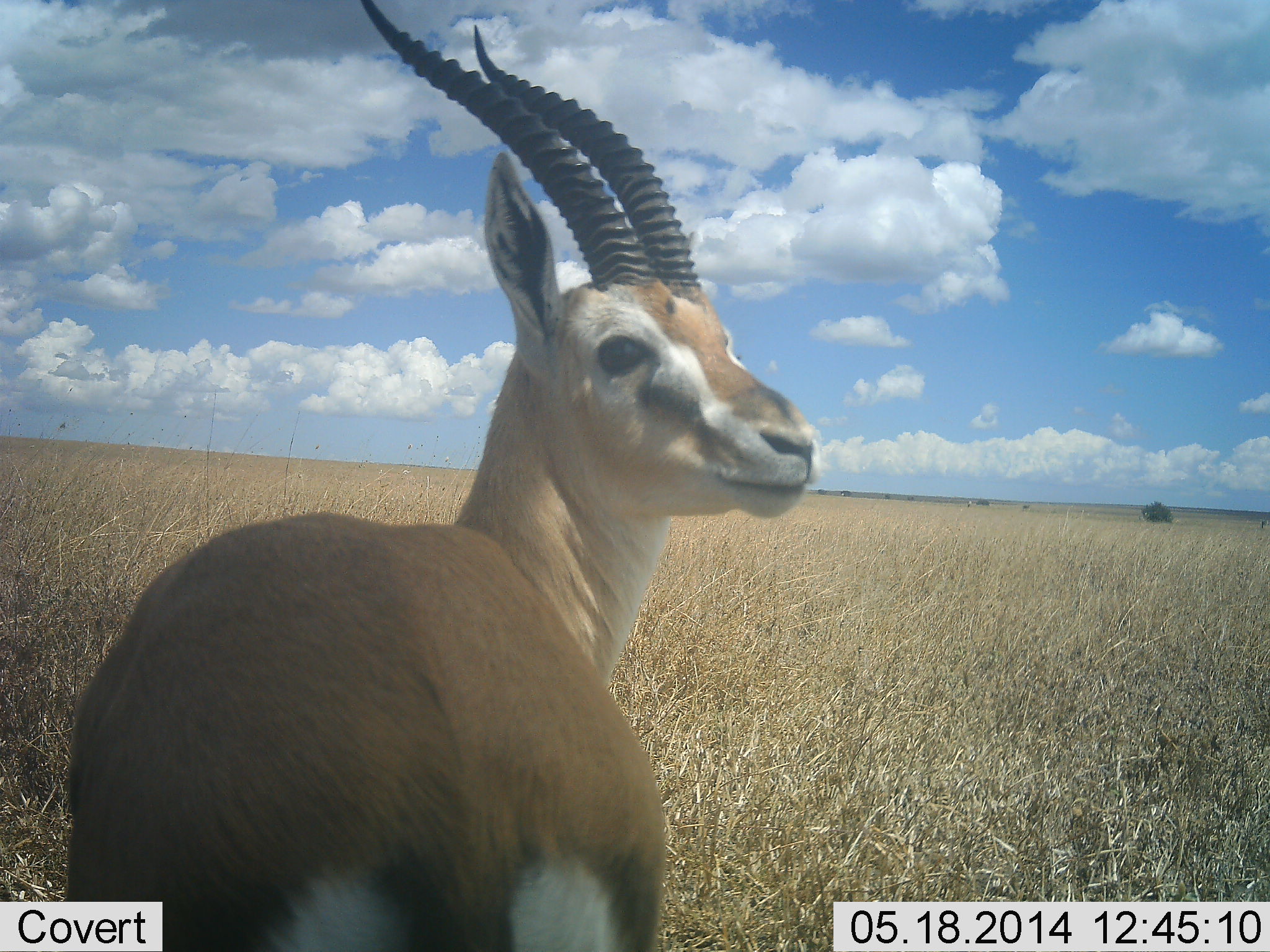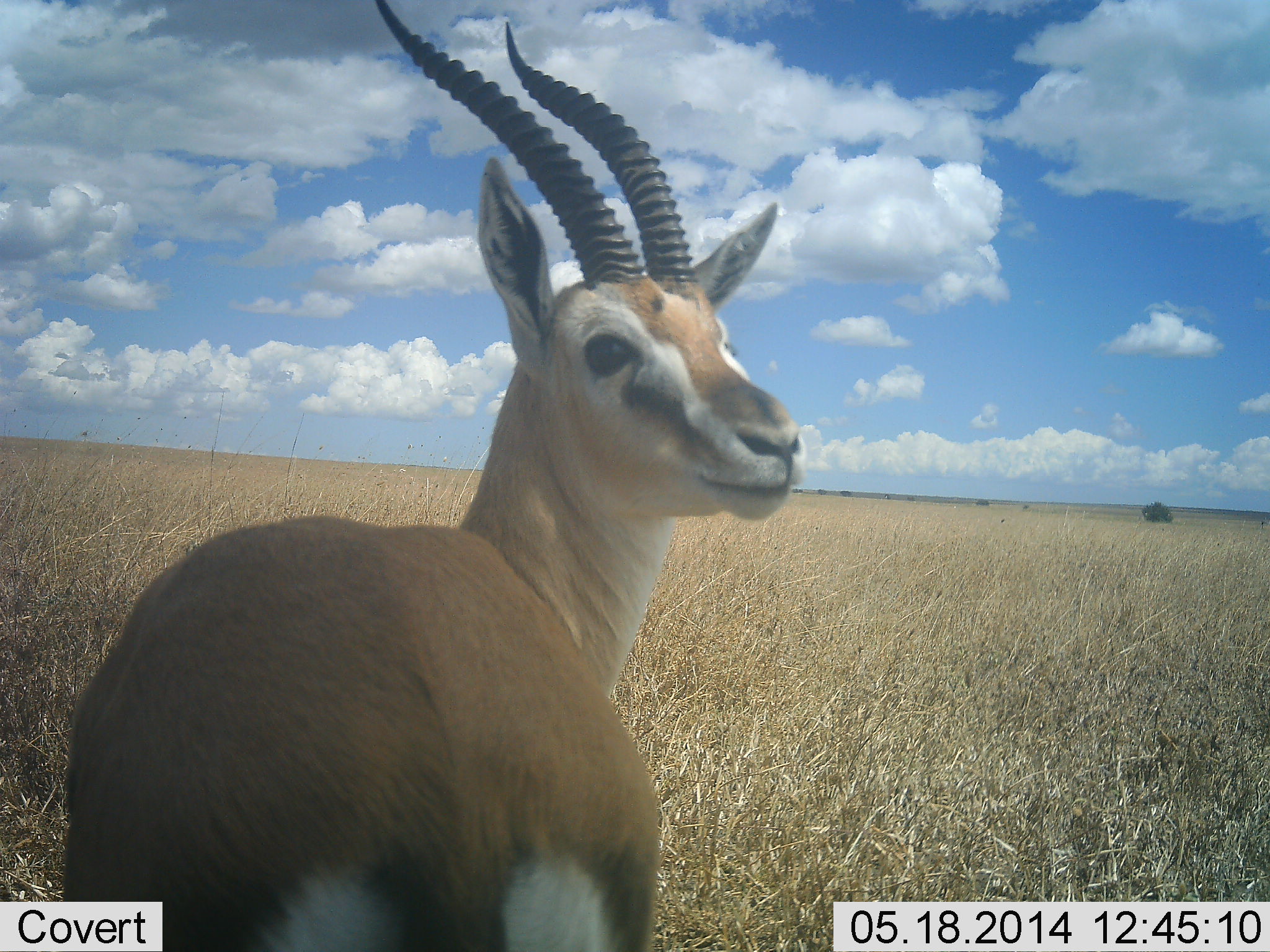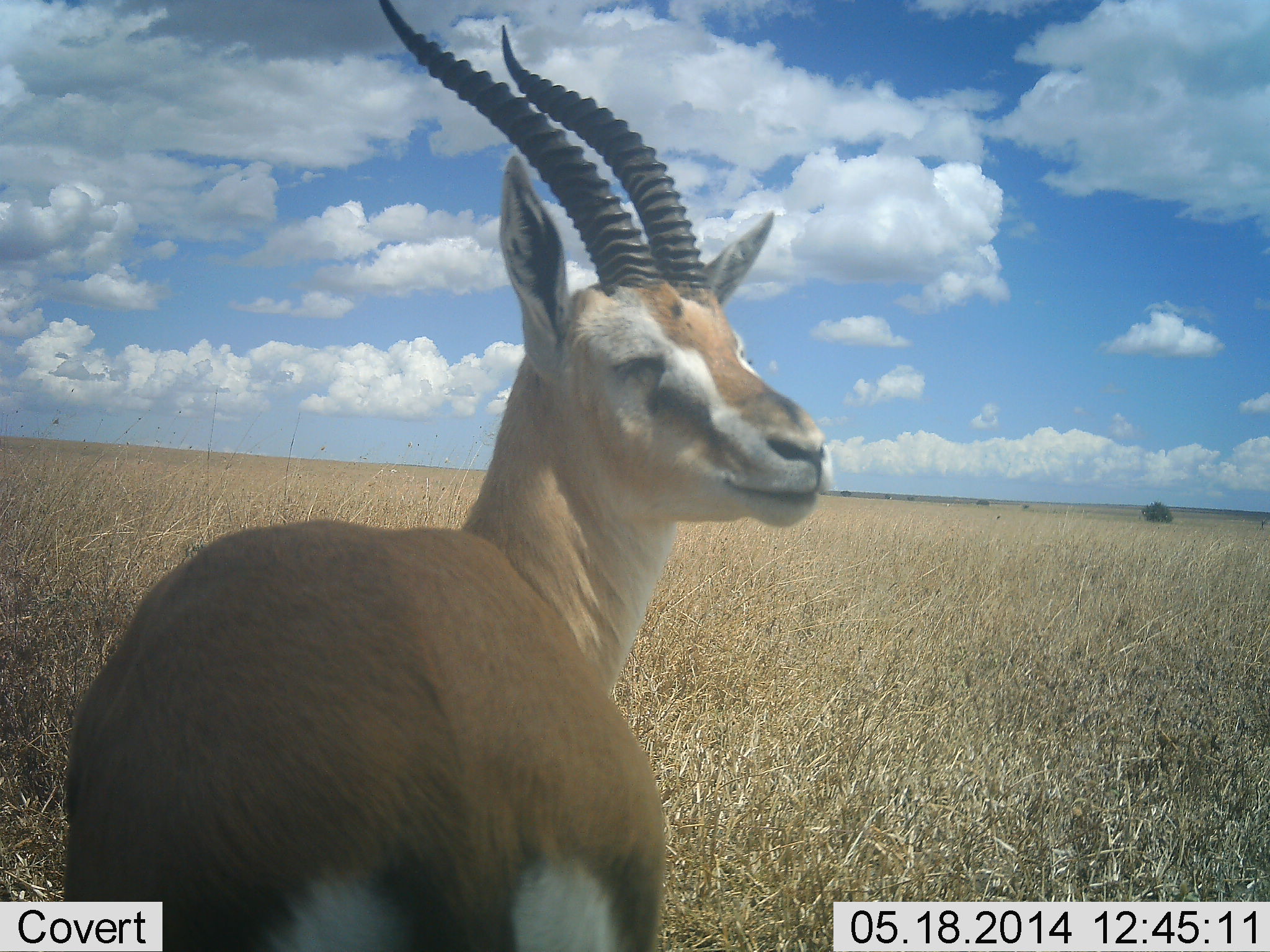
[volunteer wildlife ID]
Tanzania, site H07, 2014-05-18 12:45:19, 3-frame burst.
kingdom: Animalia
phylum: Chordata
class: Mammalia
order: Artiodactyla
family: Bovidae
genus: Eudorcas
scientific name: Eudorcas thomsonii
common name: thomson's gazelle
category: gazellethomsons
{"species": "gazellethomsons (thomson's gazelle) (Eudorcas thomsonii)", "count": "1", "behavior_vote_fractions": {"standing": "100%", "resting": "0%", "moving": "0%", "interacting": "0%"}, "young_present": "0%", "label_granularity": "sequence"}